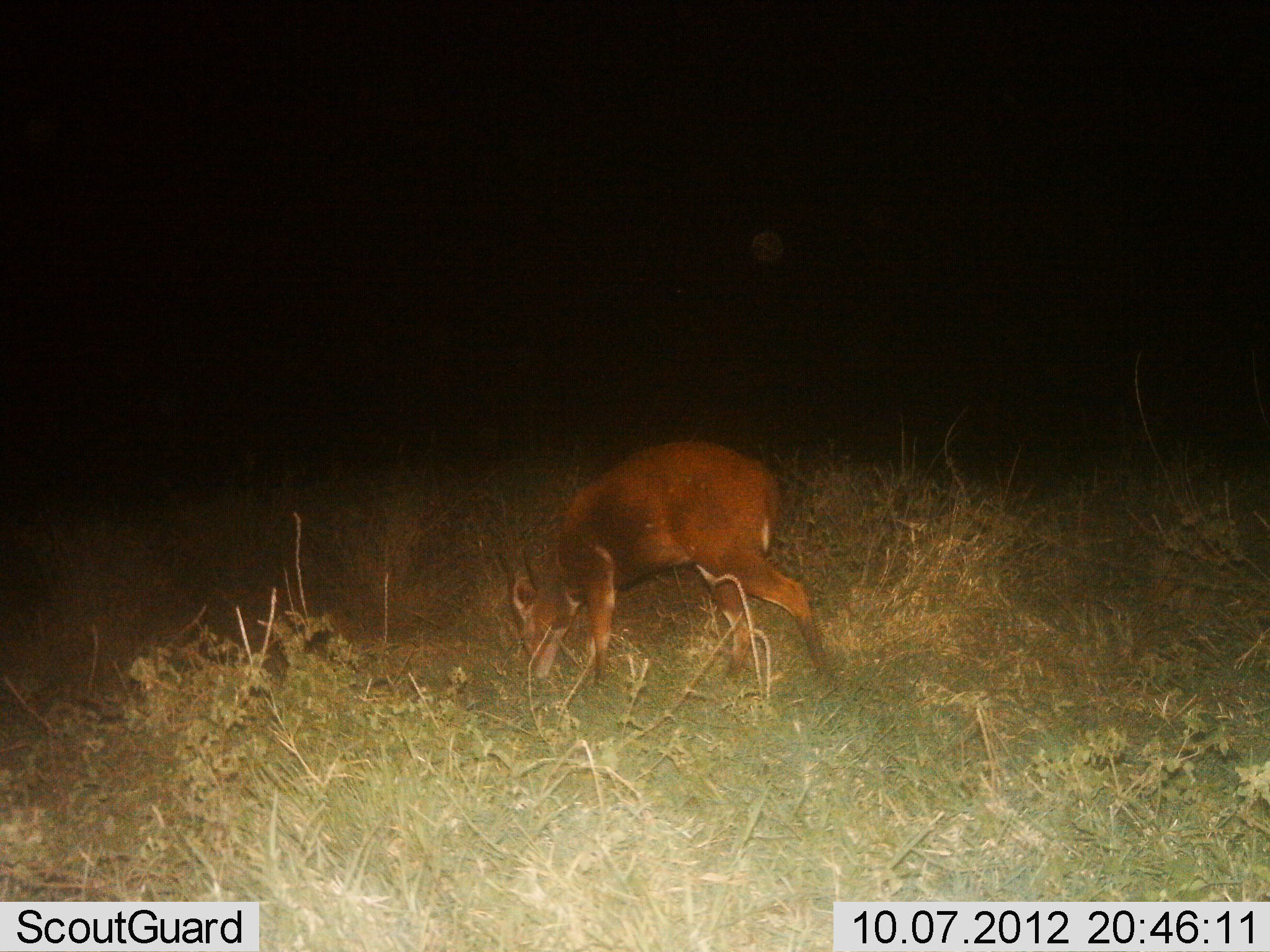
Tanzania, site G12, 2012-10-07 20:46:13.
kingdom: Animalia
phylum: Chordata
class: Mammalia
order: Artiodactyla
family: Bovidae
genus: Tragelaphus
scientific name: Tragelaphus scriptus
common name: bushbuck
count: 1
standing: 10%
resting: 0%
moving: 0%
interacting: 0%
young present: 0%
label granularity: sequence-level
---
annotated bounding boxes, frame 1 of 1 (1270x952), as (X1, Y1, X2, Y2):
animal: (510, 443, 838, 689)